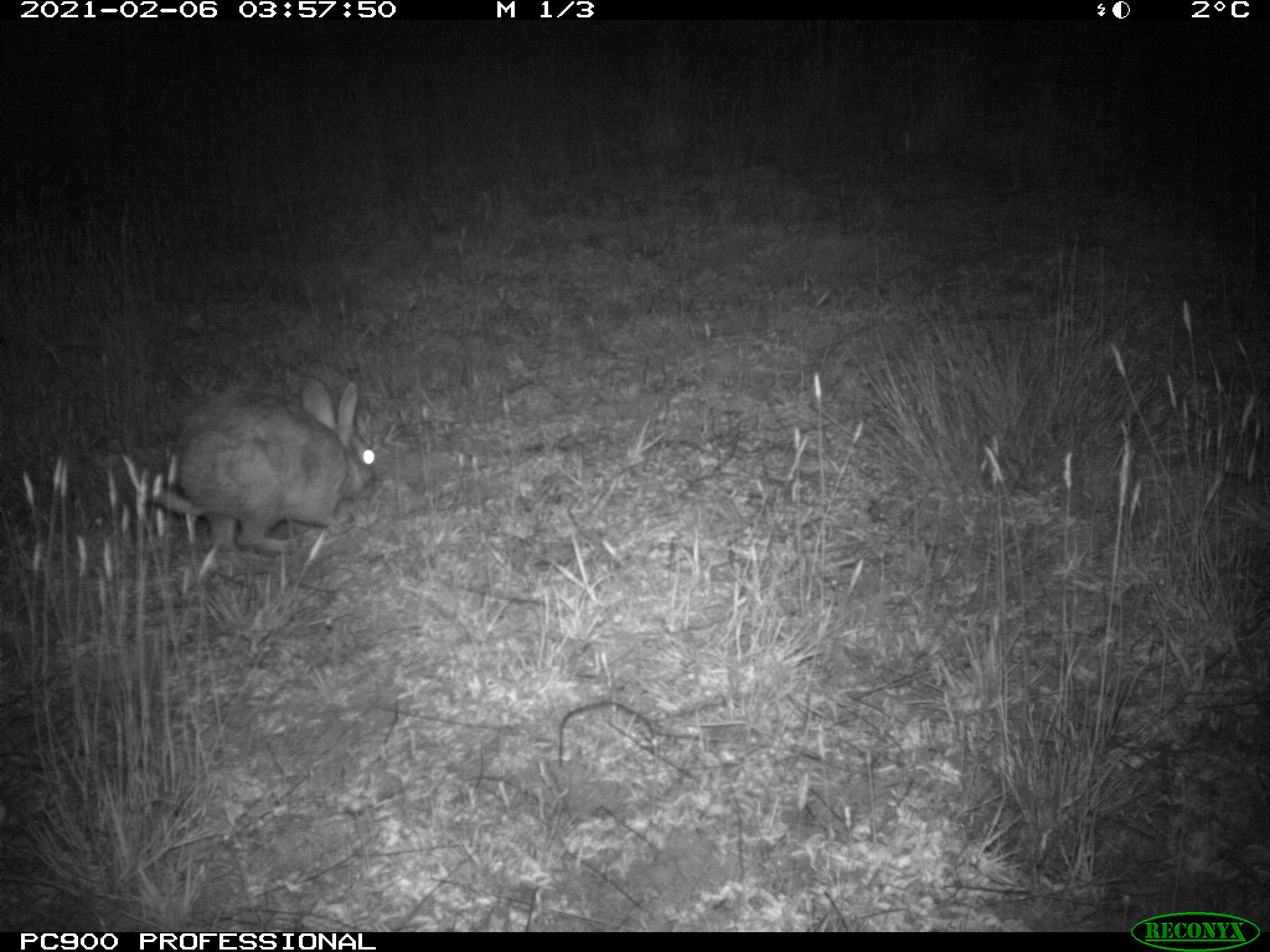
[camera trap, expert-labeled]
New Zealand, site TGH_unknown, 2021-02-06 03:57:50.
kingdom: Animalia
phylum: Chordata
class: Mammalia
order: Lagomorpha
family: Leporidae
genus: Oryctolagus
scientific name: Oryctolagus cuniculus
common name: european rabbit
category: rabbit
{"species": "rabbit (european rabbit) (Oryctolagus cuniculus)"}